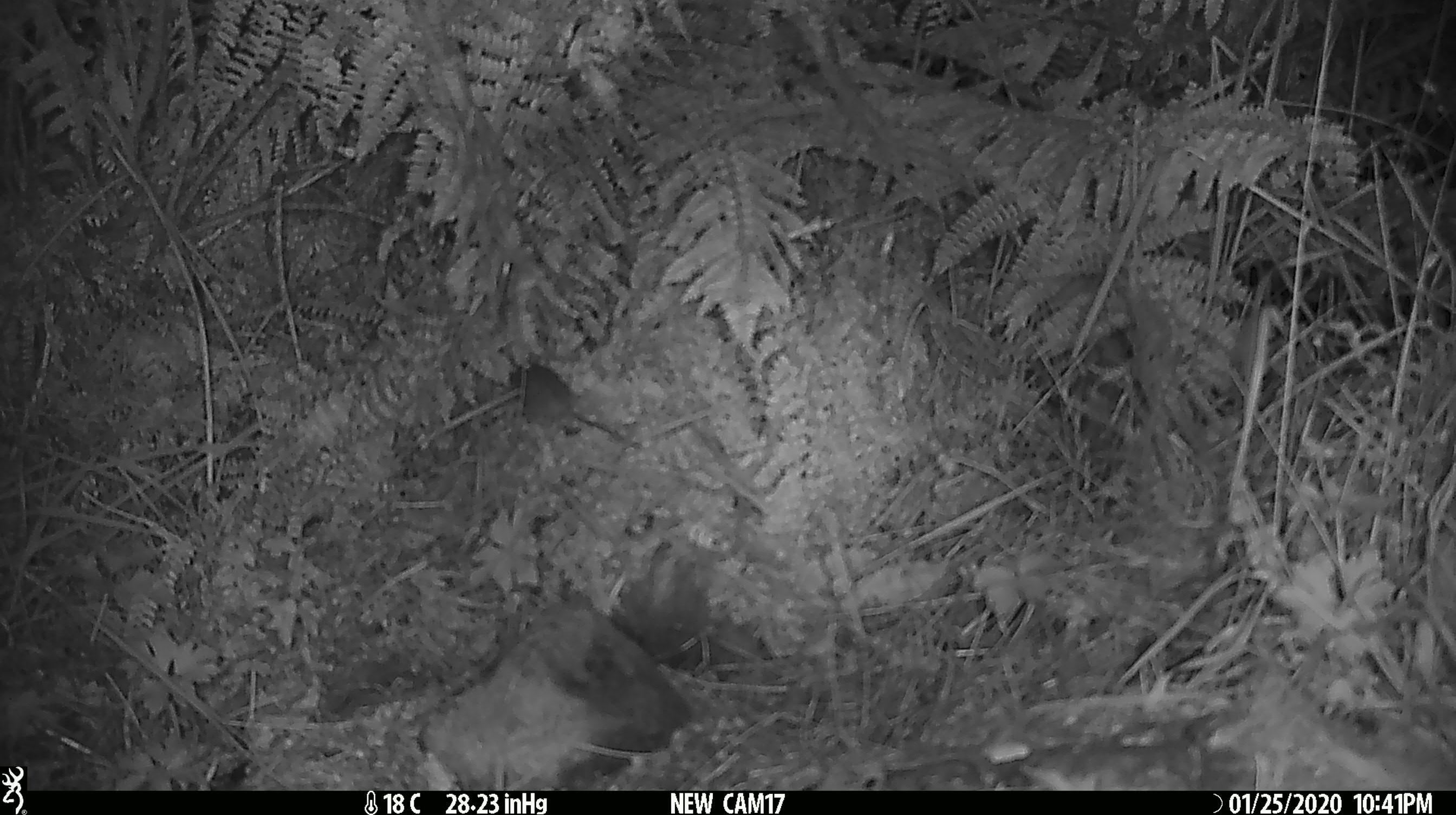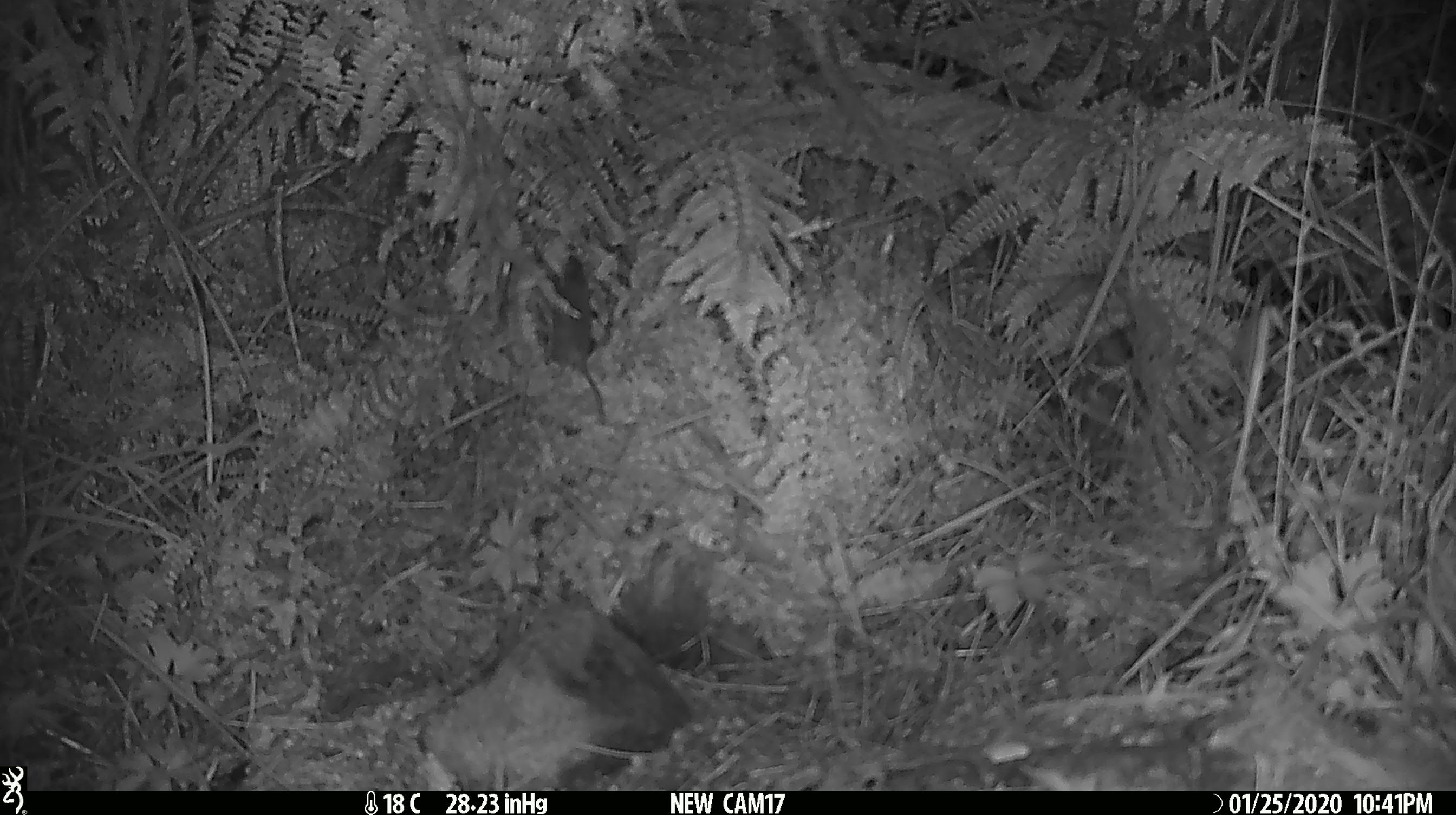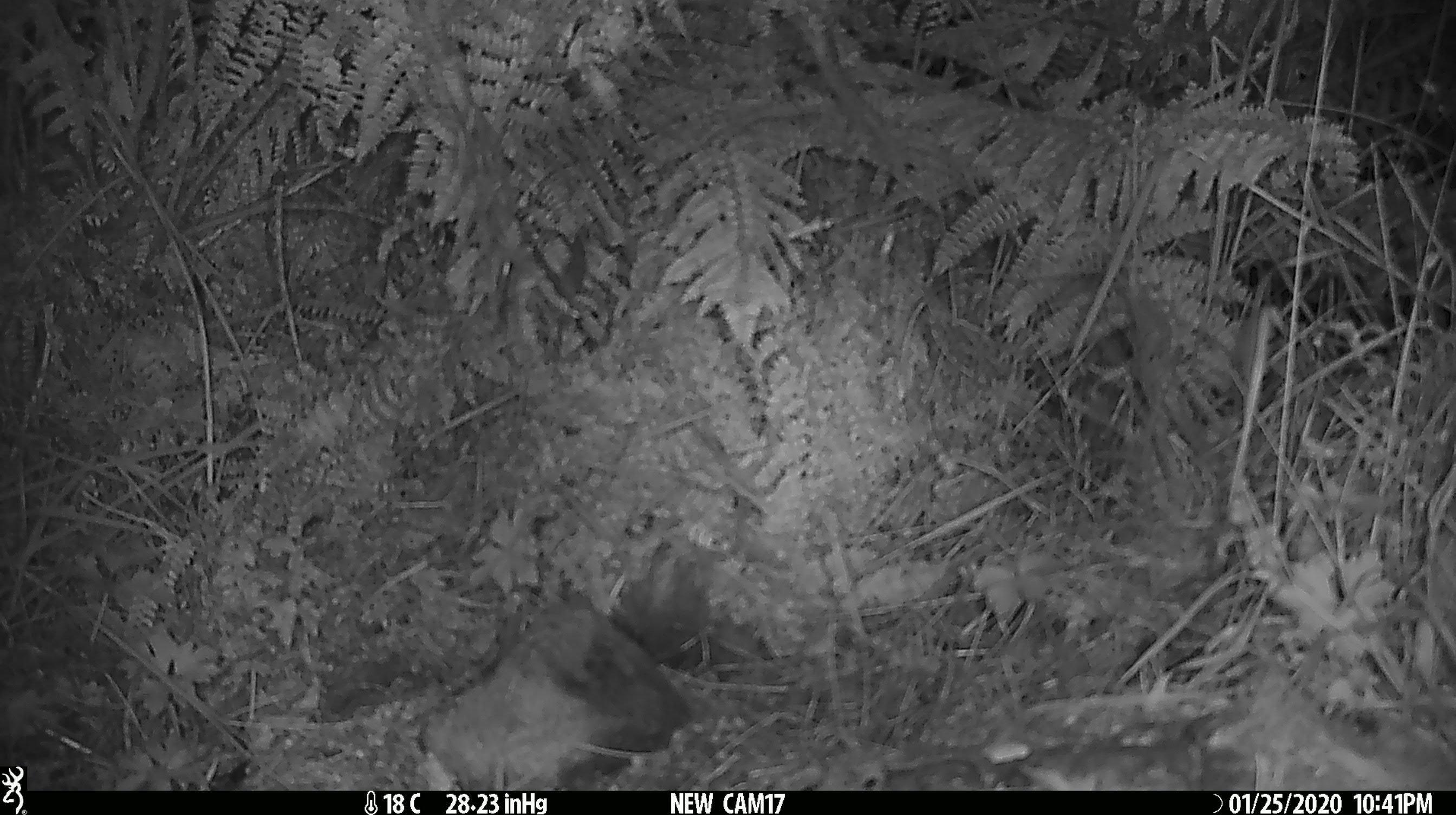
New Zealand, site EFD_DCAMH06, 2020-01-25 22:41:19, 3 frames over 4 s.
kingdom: Animalia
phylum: Chordata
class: Mammalia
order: Rodentia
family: Muridae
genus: Mus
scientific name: Mus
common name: mouse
Mouse (Mus).